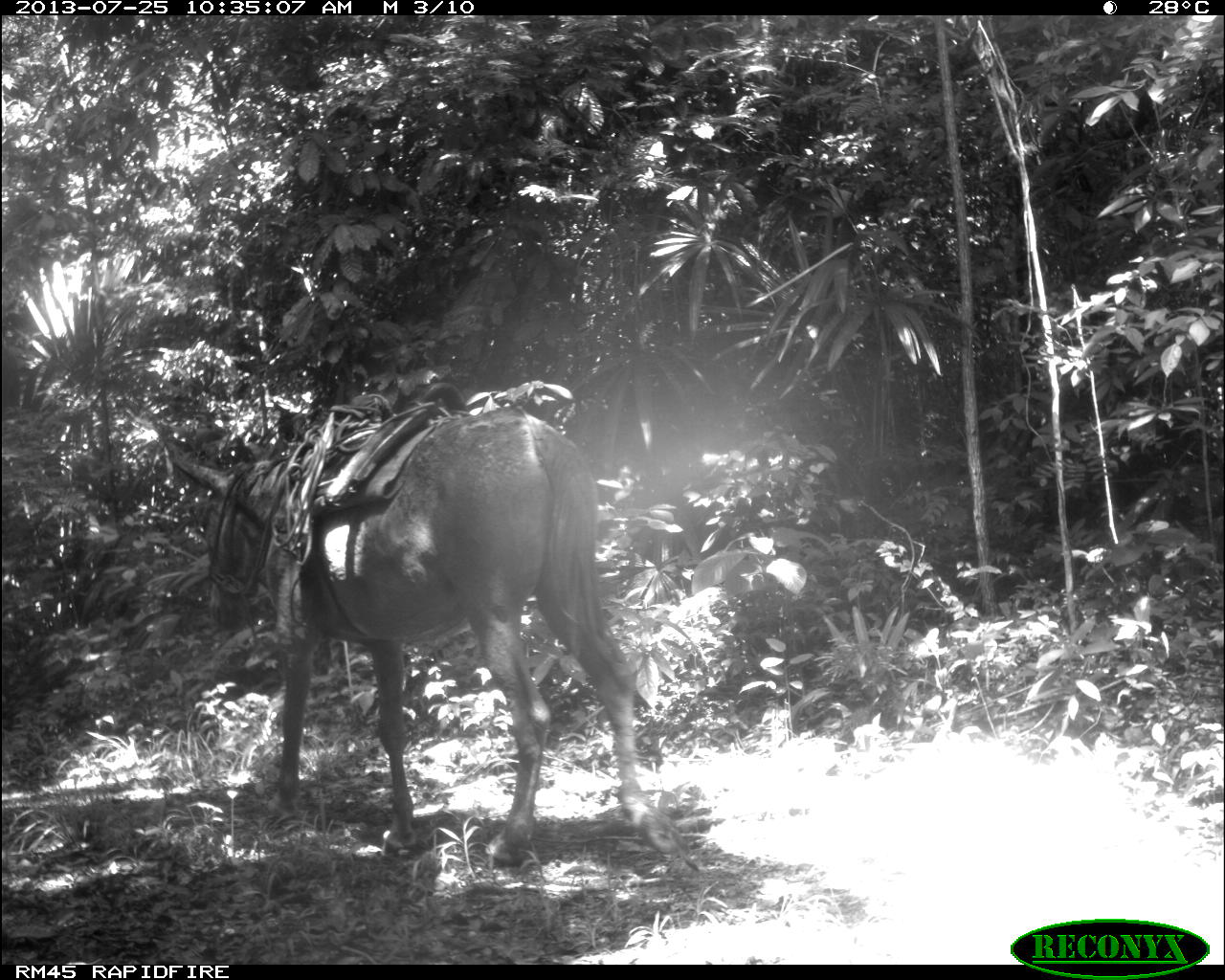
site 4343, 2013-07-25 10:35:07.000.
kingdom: Animalia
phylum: Chordata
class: Mammalia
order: Perissodactyla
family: Equidae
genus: Equus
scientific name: Equus ferus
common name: wild horse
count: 2